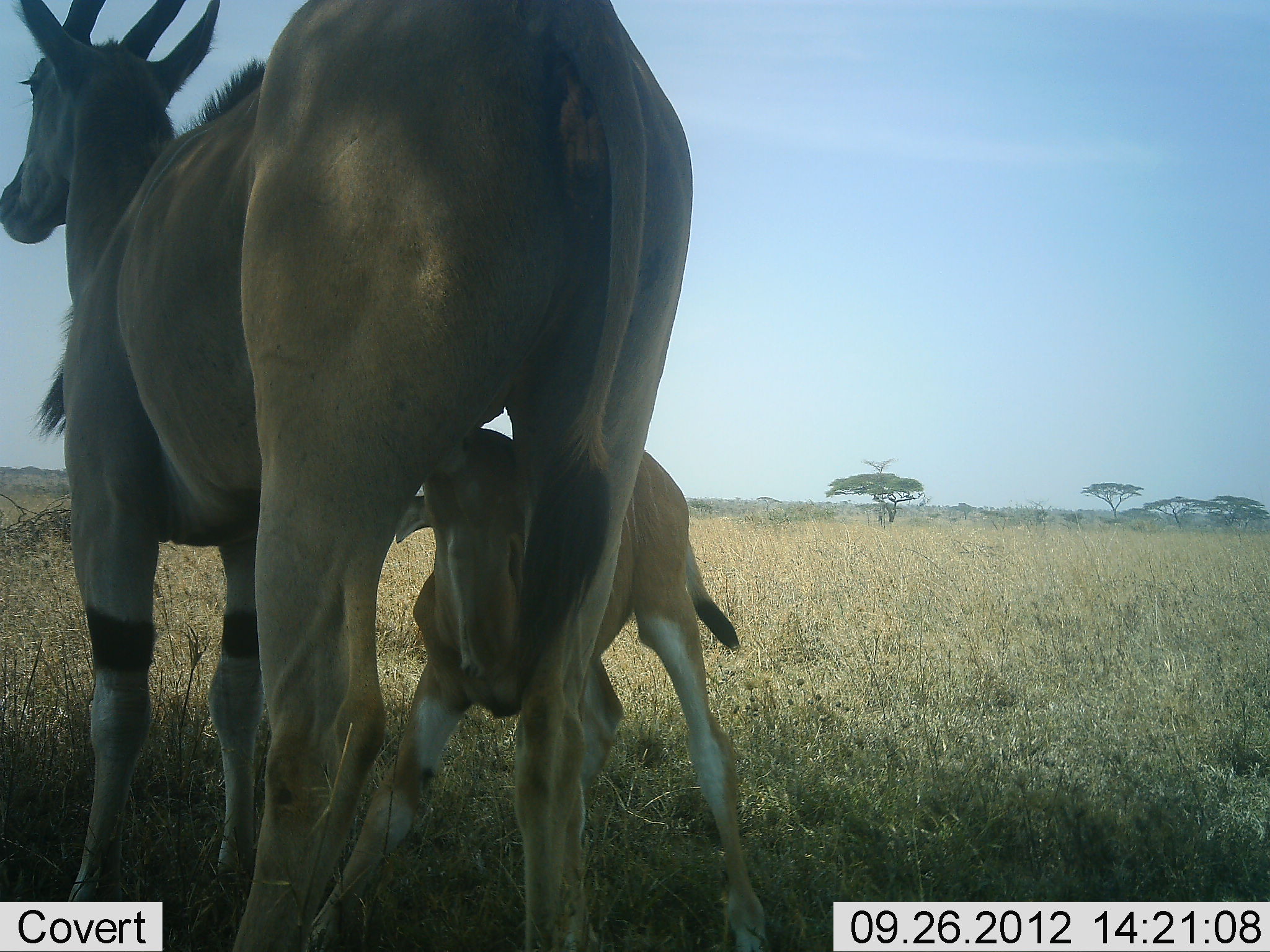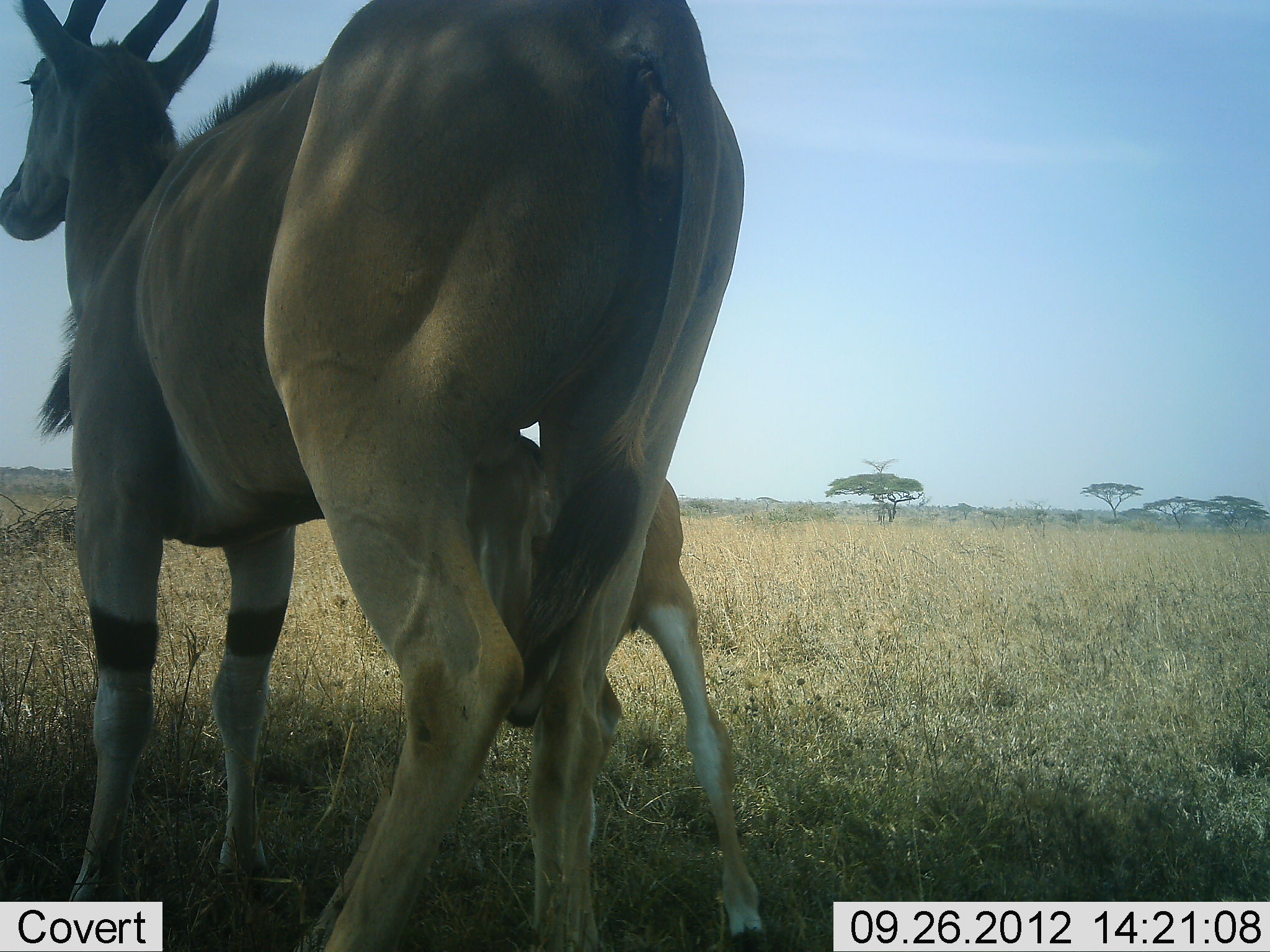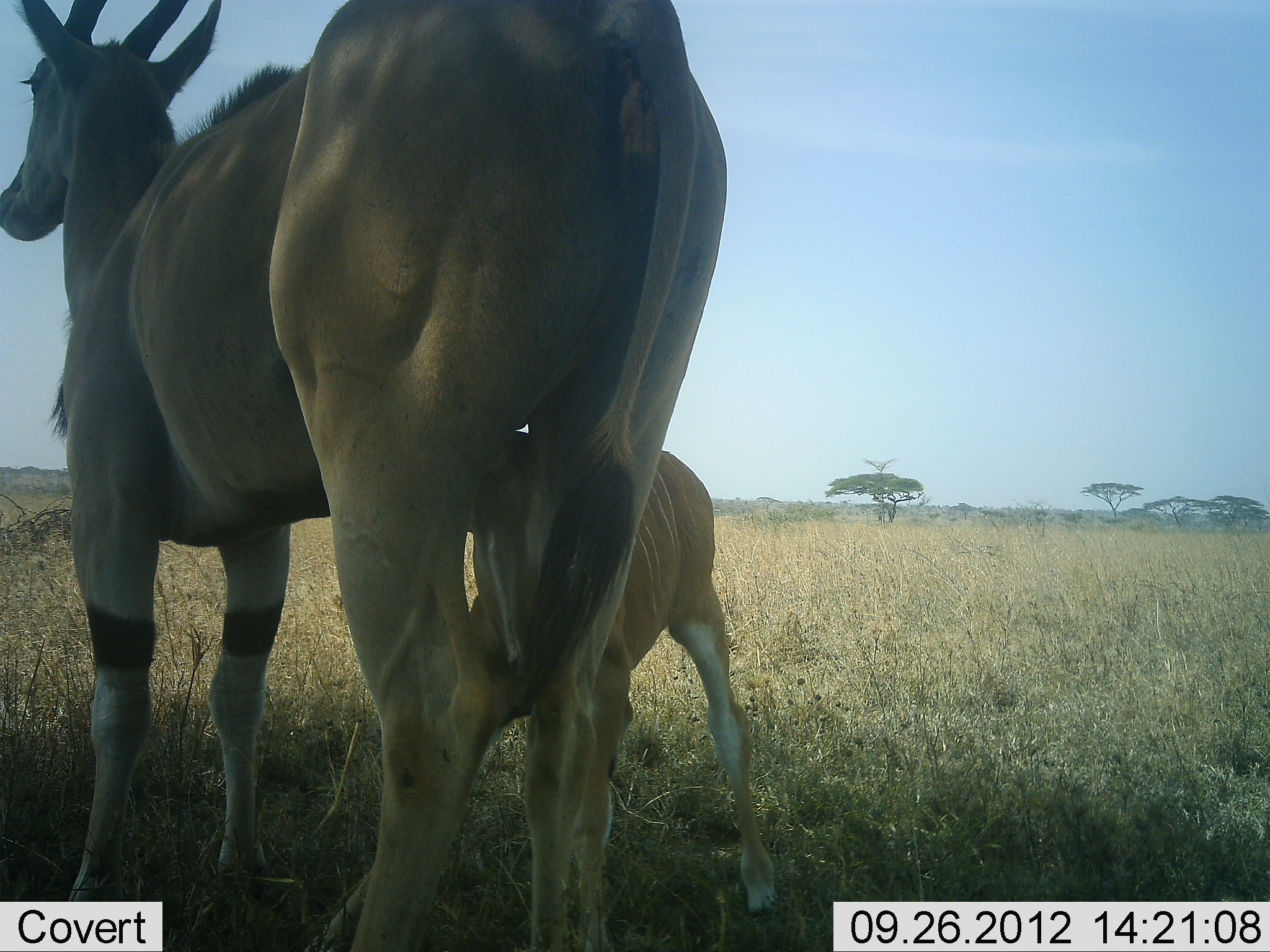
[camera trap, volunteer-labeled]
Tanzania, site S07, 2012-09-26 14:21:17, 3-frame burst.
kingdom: Animalia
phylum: Chordata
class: Mammalia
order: Artiodactyla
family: Bovidae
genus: Tragelaphus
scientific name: Tragelaphus oryx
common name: eland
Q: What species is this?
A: Eland (Tragelaphus oryx).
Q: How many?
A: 2.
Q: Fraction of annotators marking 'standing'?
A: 80%.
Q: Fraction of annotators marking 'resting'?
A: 0%.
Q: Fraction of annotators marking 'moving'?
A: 0%.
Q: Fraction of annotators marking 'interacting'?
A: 30%.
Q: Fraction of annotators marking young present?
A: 90%.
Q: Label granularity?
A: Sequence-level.